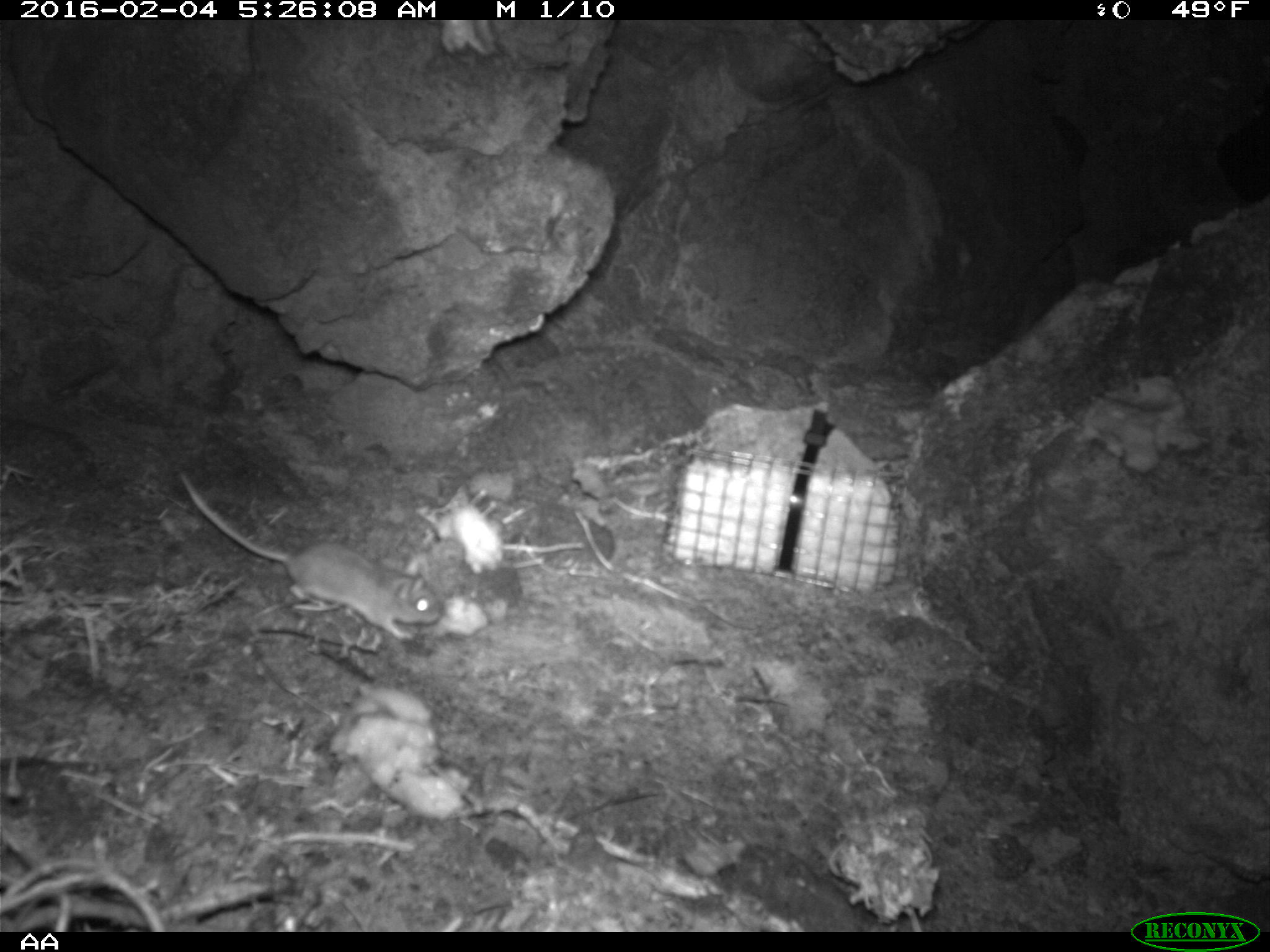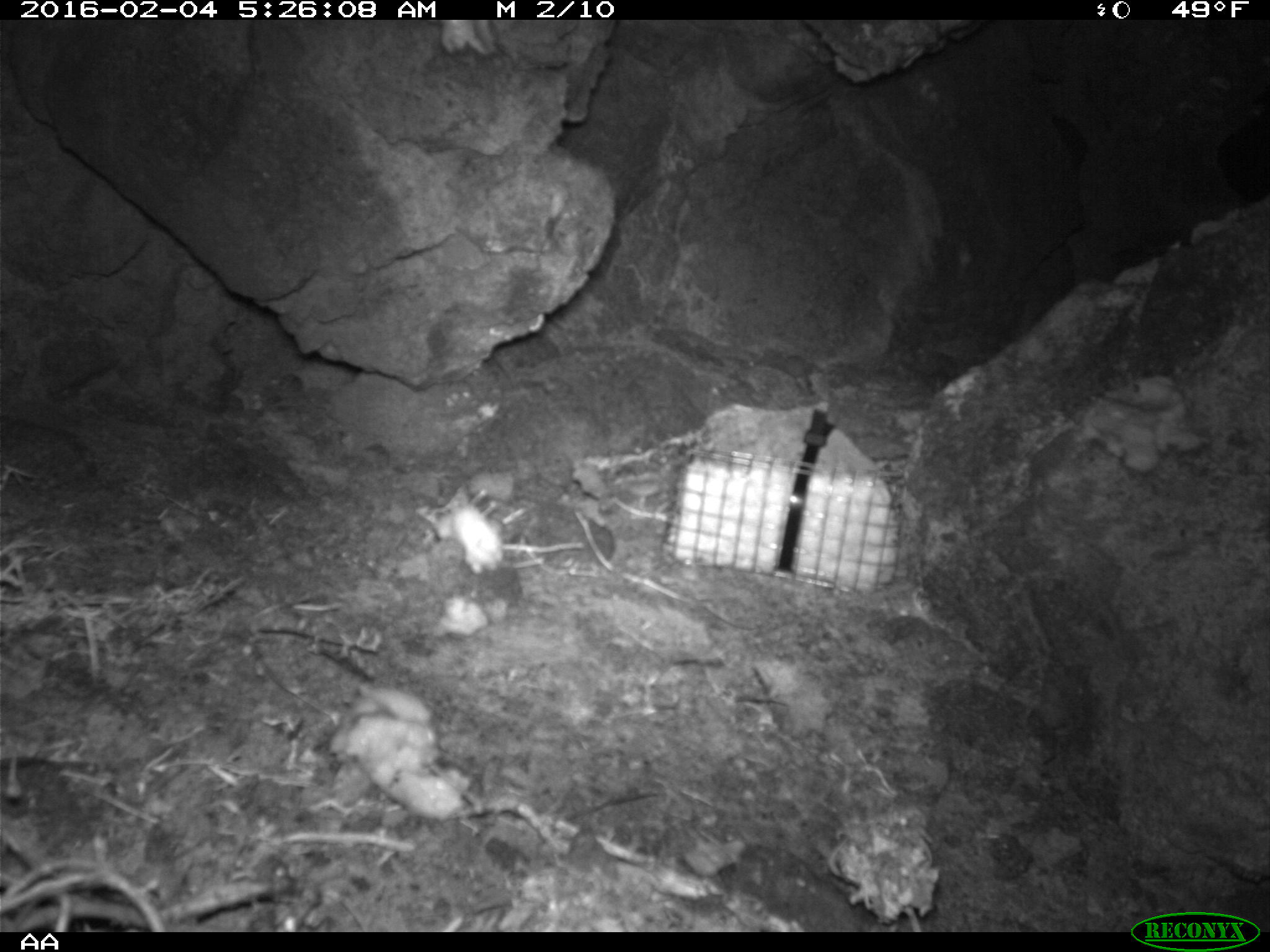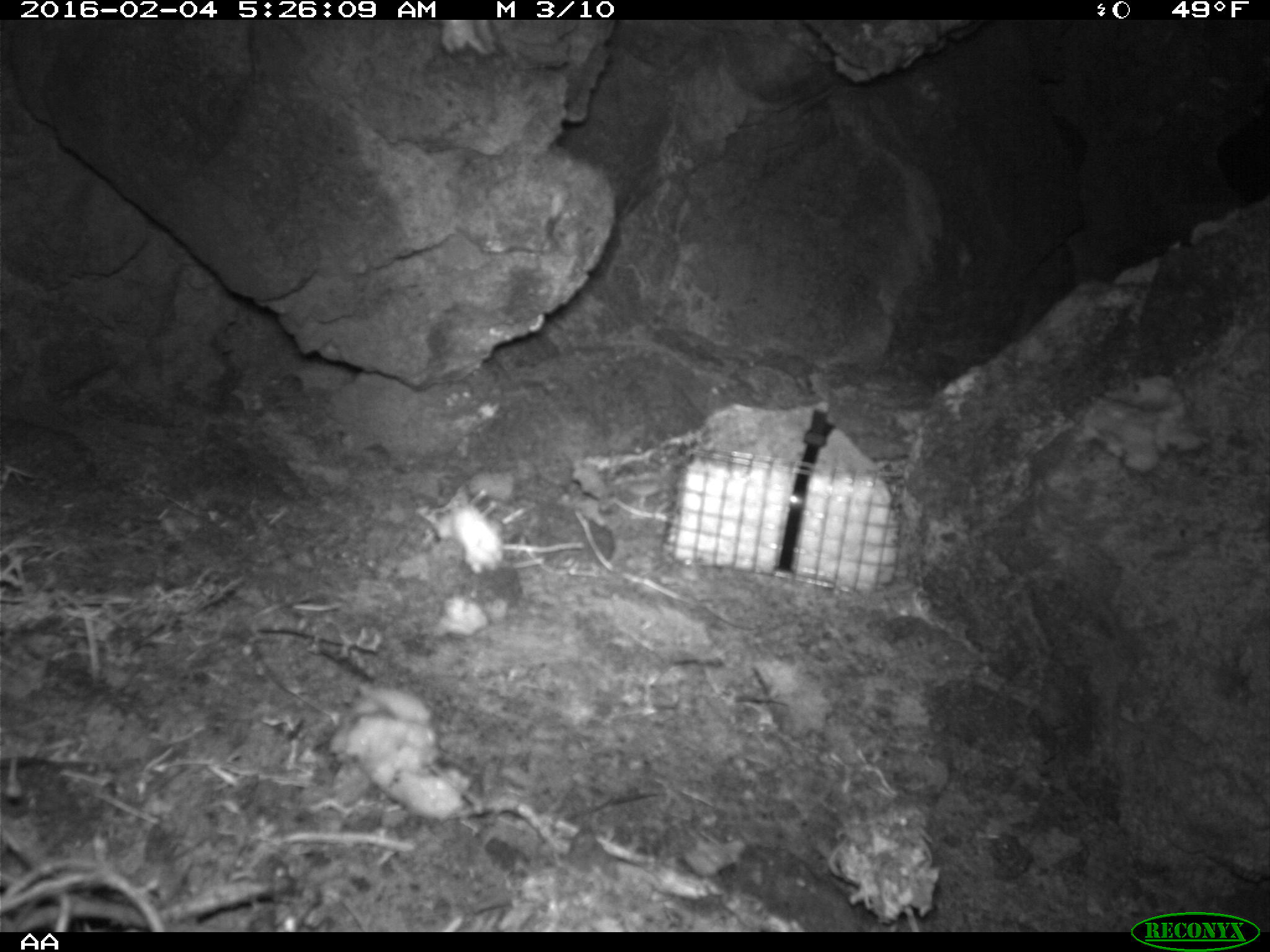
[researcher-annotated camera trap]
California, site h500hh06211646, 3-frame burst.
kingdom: Animalia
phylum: Chordata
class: Mammalia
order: Rodentia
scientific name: Rodentia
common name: rodent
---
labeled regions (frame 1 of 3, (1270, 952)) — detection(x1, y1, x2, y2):
rodent: detection(177, 472, 442, 639)